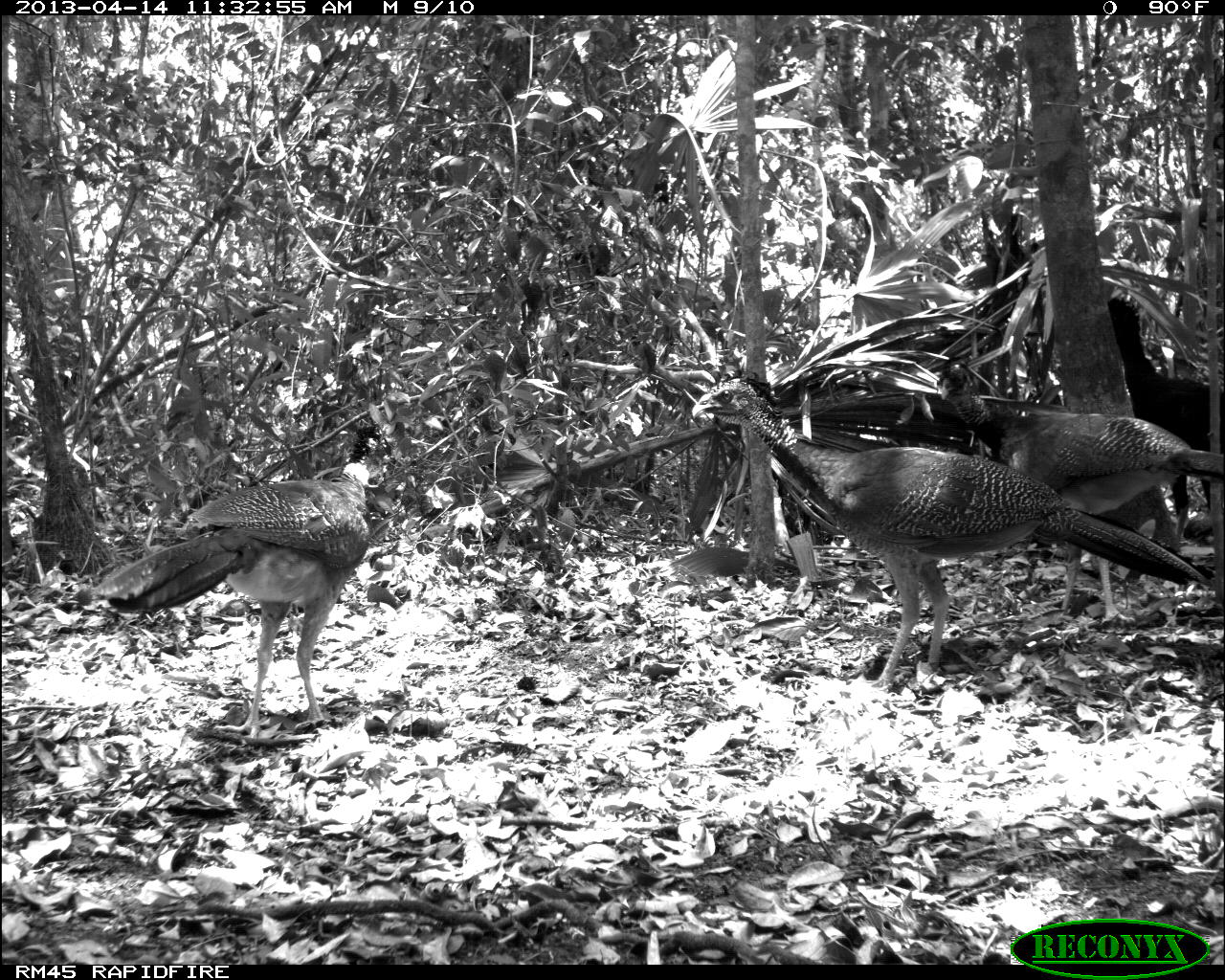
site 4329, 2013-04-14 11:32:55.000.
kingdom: Animalia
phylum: Chordata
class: Aves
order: Galliformes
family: Cracidae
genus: Crax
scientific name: Crax rubra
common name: great curassow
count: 3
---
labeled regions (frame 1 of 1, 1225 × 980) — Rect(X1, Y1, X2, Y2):
crax rubra: Rect(684, 371, 1212, 690); Rect(86, 455, 374, 739); Rect(930, 357, 1224, 628)